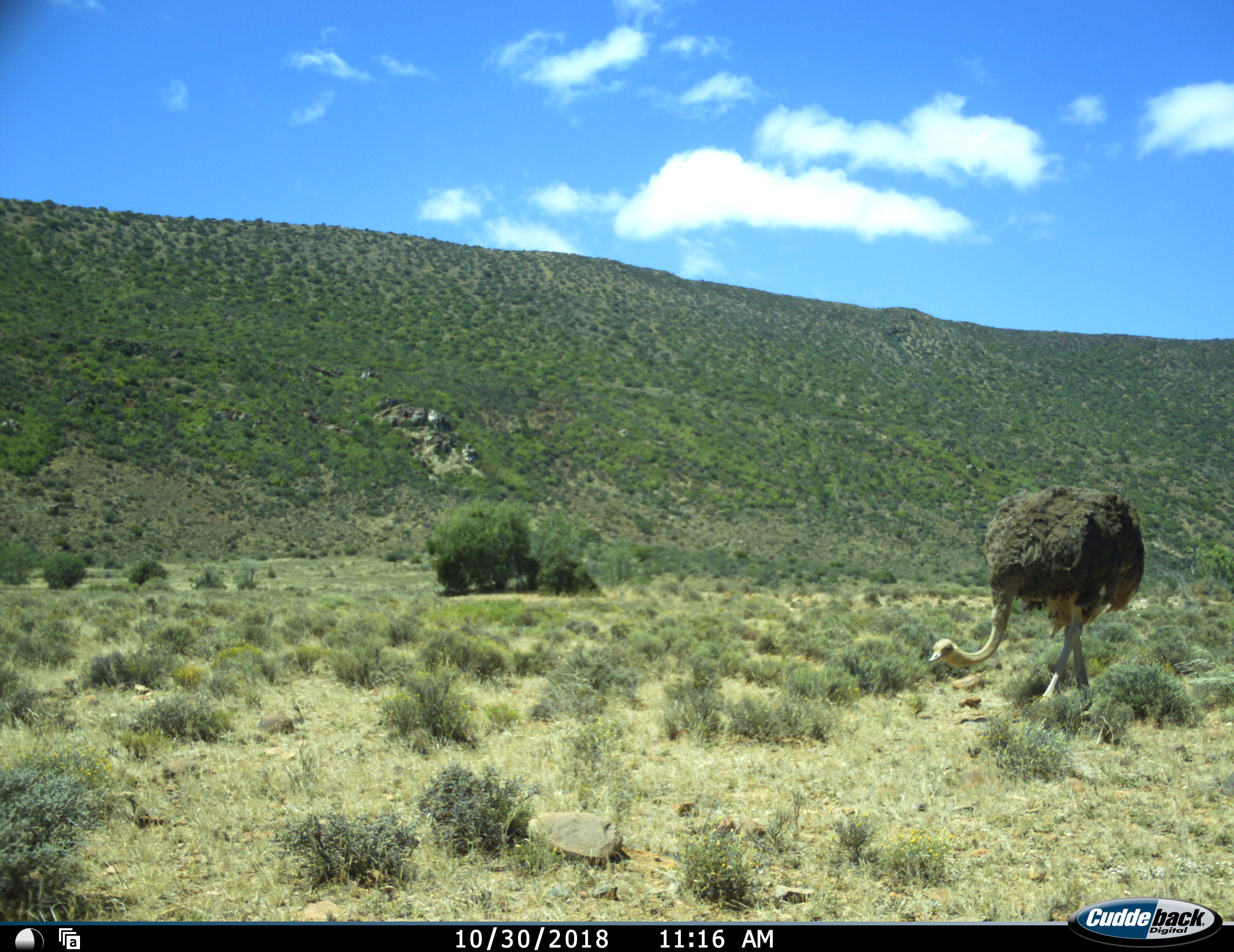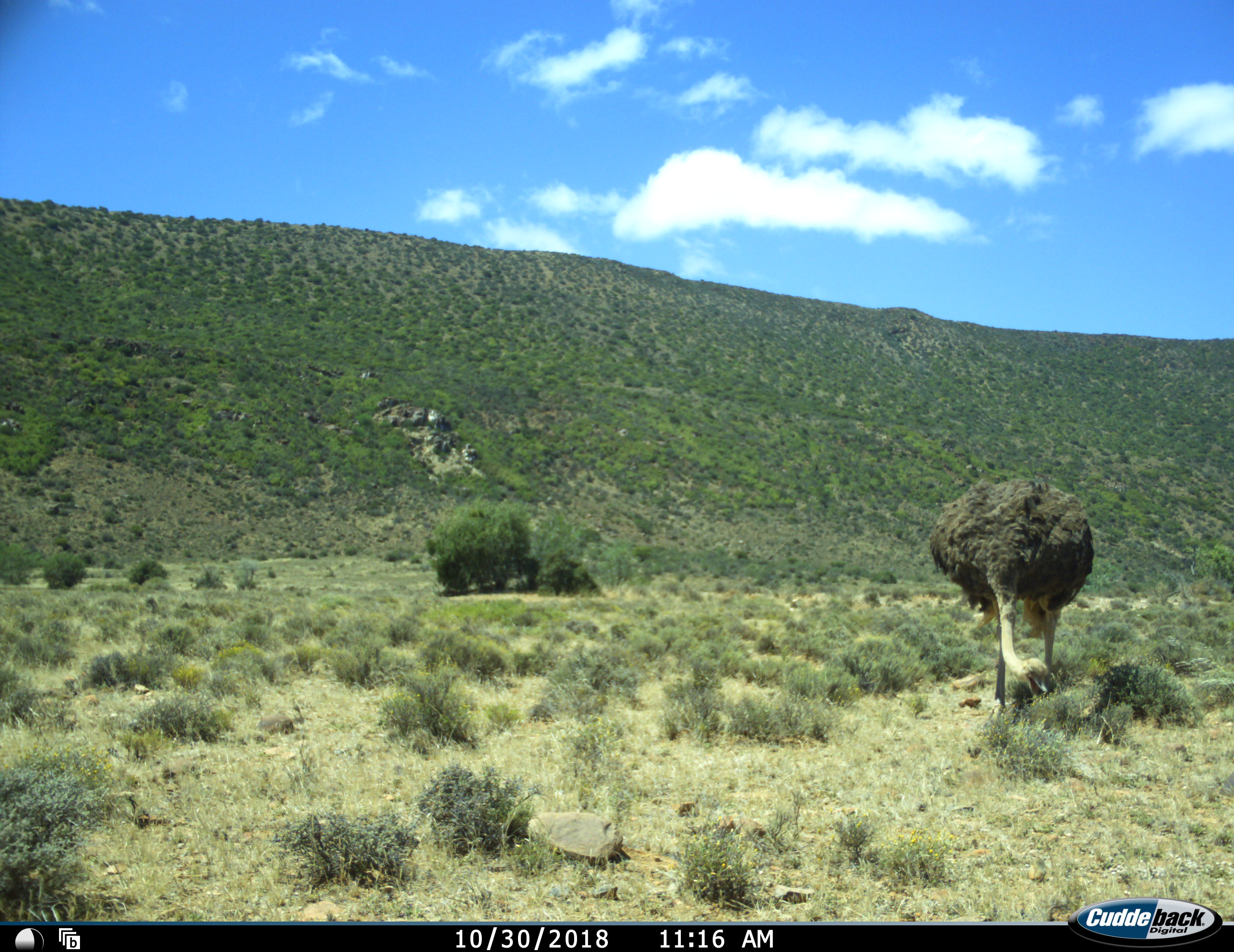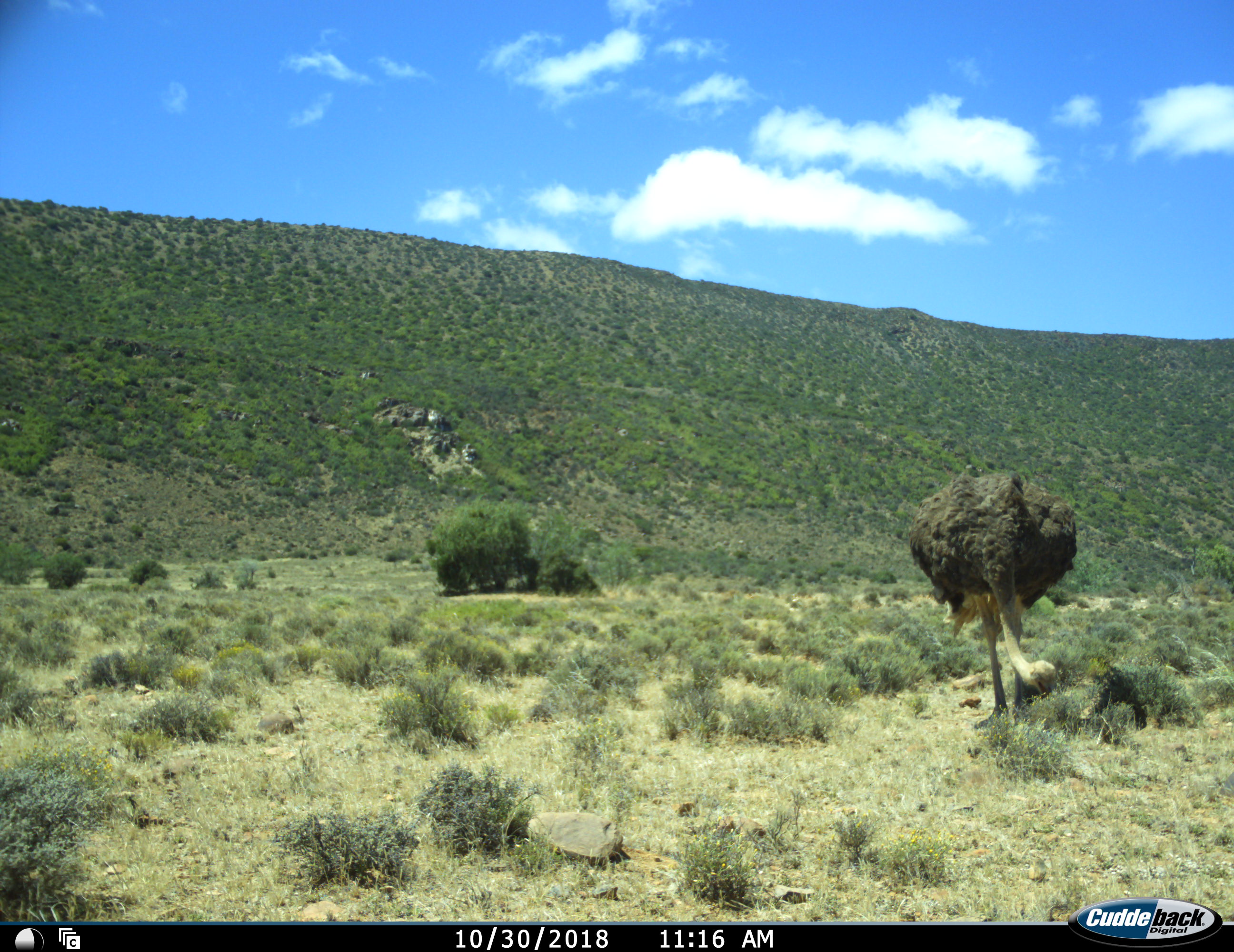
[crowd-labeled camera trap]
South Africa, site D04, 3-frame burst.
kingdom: Animalia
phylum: Chordata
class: Aves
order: Struthioniformes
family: Struthionidae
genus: Struthio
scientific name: Struthio camelus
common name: ostrich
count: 1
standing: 20%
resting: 10%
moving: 20%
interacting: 0%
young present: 0%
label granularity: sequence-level